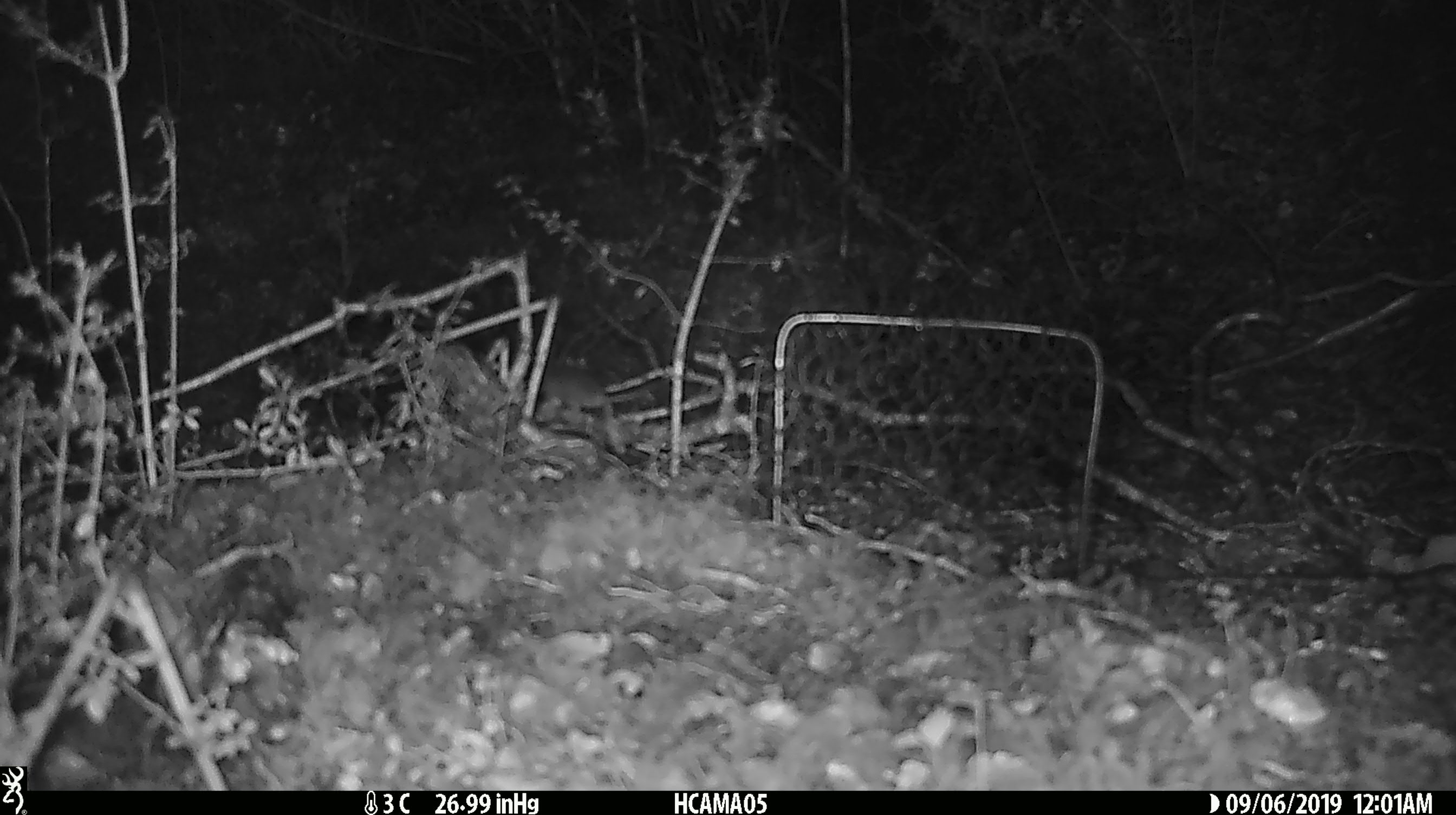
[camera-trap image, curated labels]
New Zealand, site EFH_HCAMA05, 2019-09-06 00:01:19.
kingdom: Animalia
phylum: Chordata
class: Mammalia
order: Rodentia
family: Muridae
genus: Mus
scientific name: Mus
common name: mouse